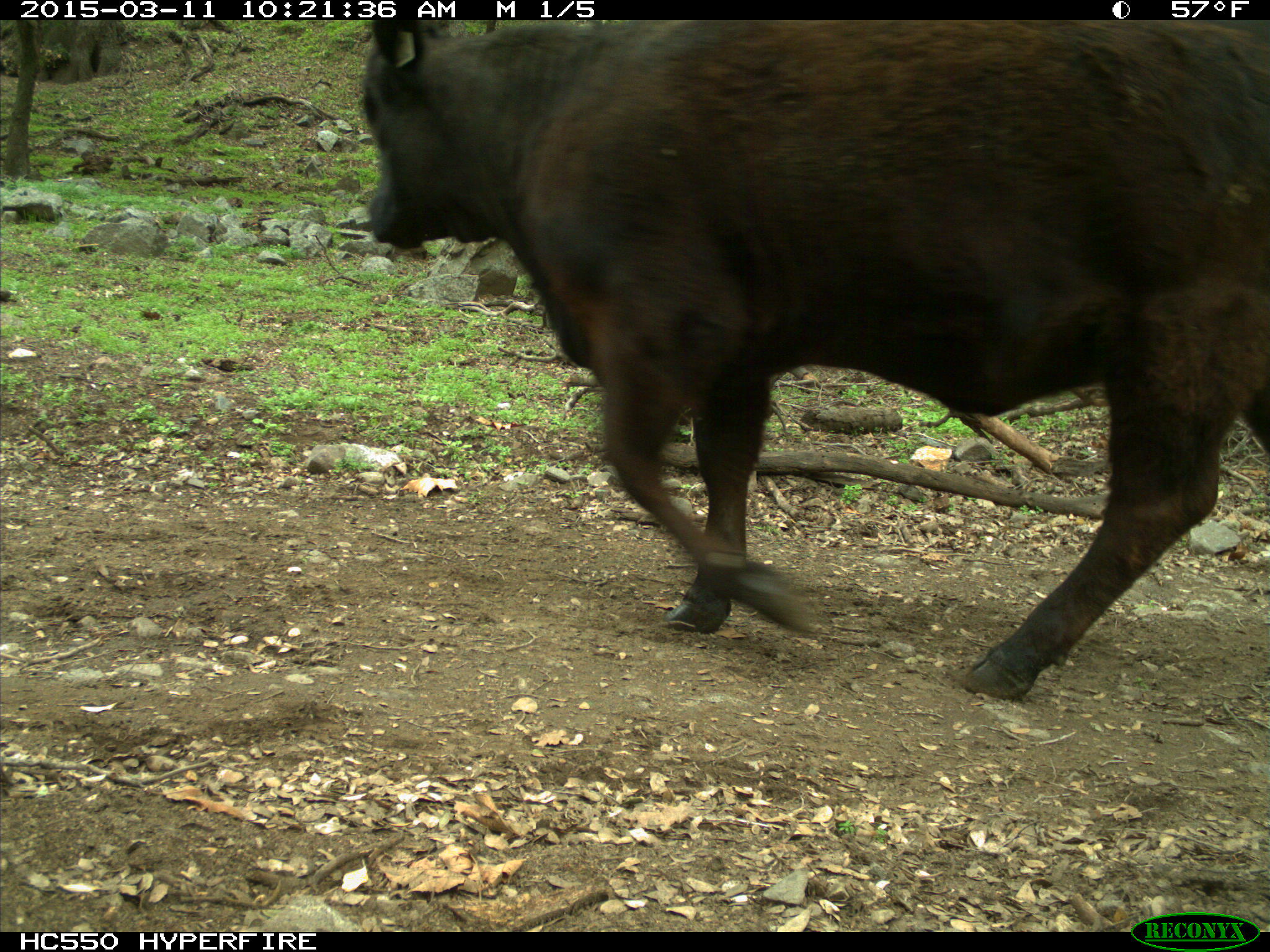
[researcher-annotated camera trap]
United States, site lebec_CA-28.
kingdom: Animalia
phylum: Chordata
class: Mammalia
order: Artiodactyla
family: Bovidae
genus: Bos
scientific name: Bos taurus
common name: domestic cow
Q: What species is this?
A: Bos taurus (domestic cow).